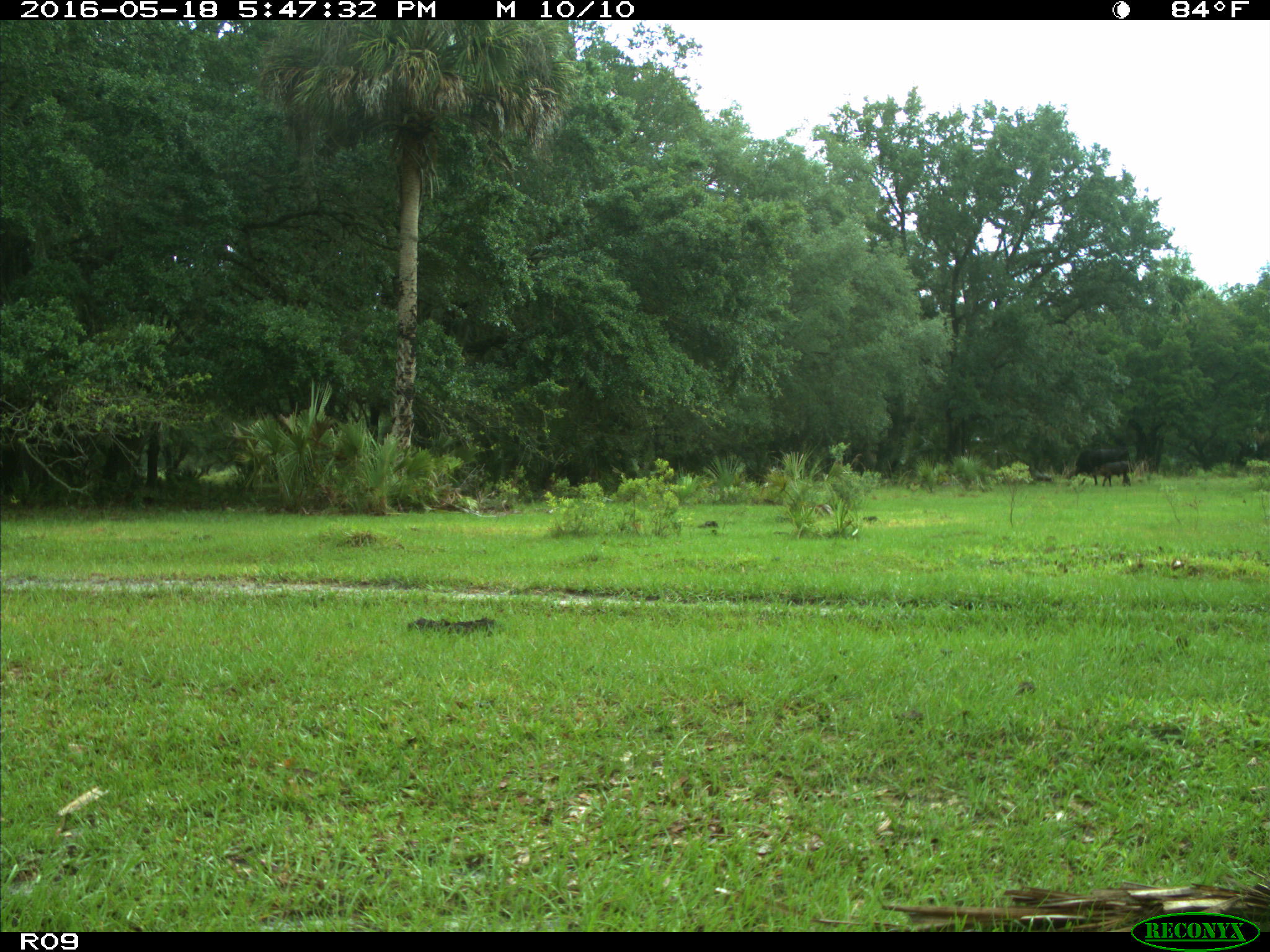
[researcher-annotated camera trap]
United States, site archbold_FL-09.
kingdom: Animalia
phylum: Chordata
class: Mammalia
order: Artiodactyla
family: Bovidae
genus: Bos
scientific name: Bos taurus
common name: domestic cow